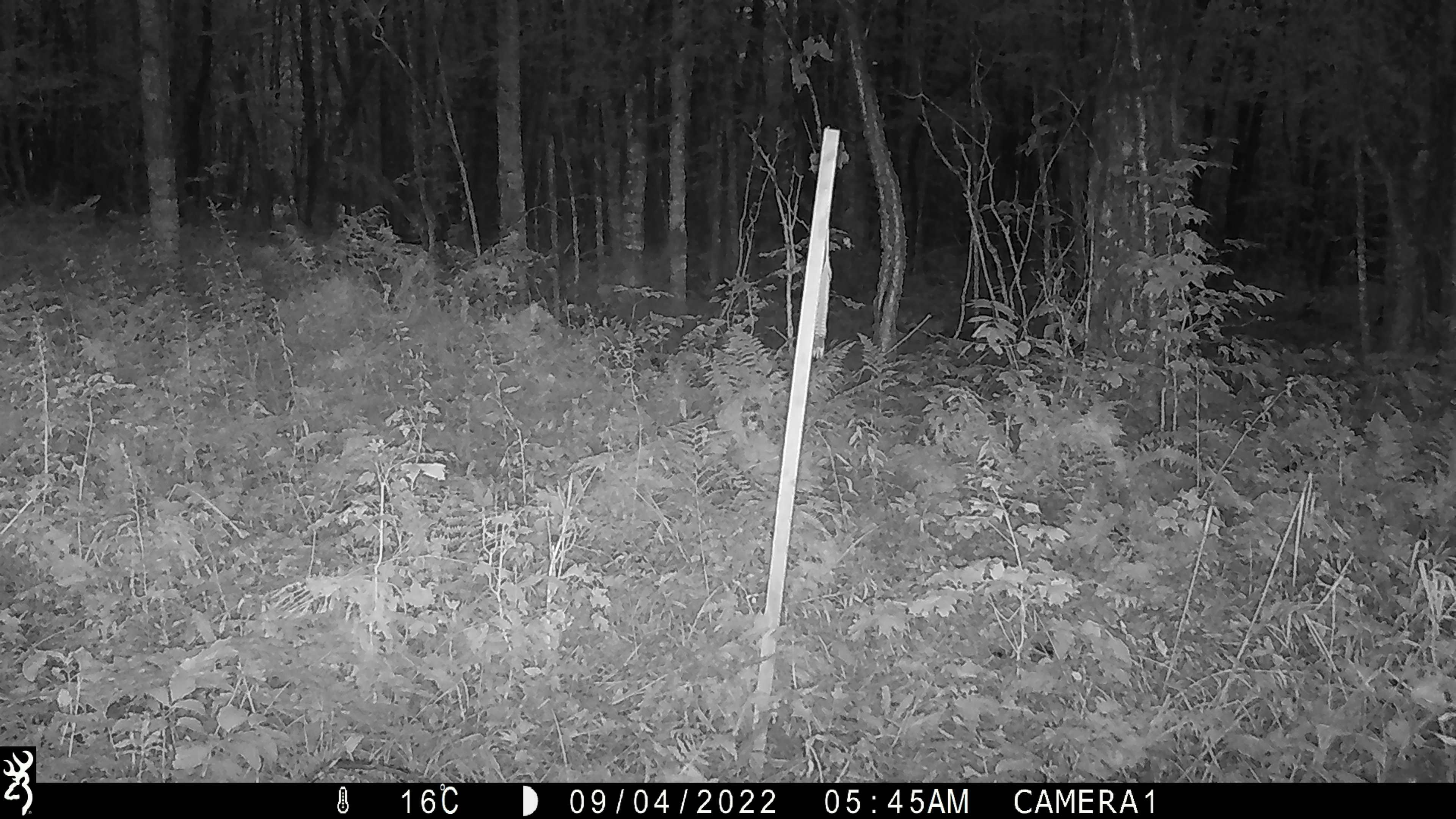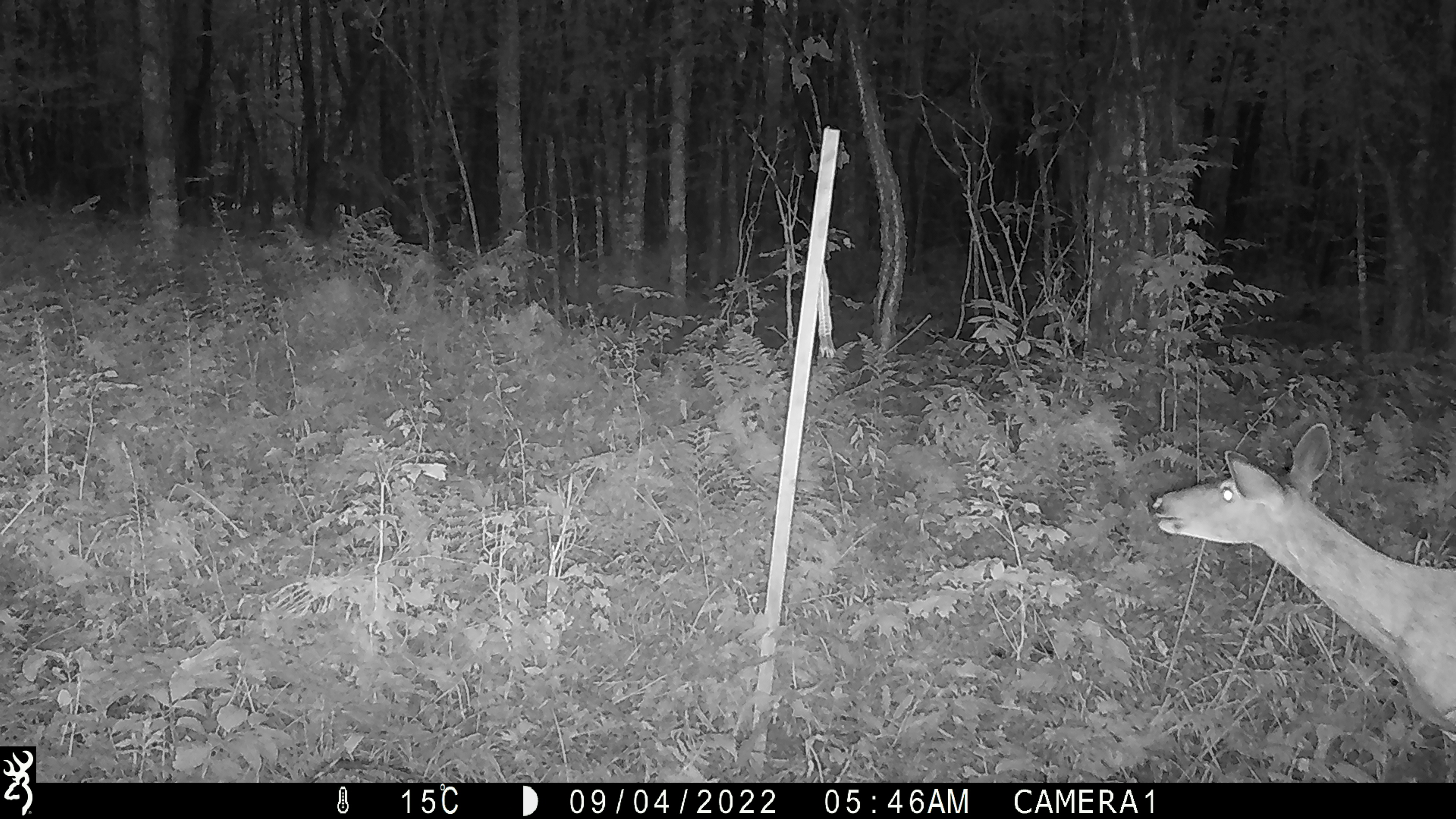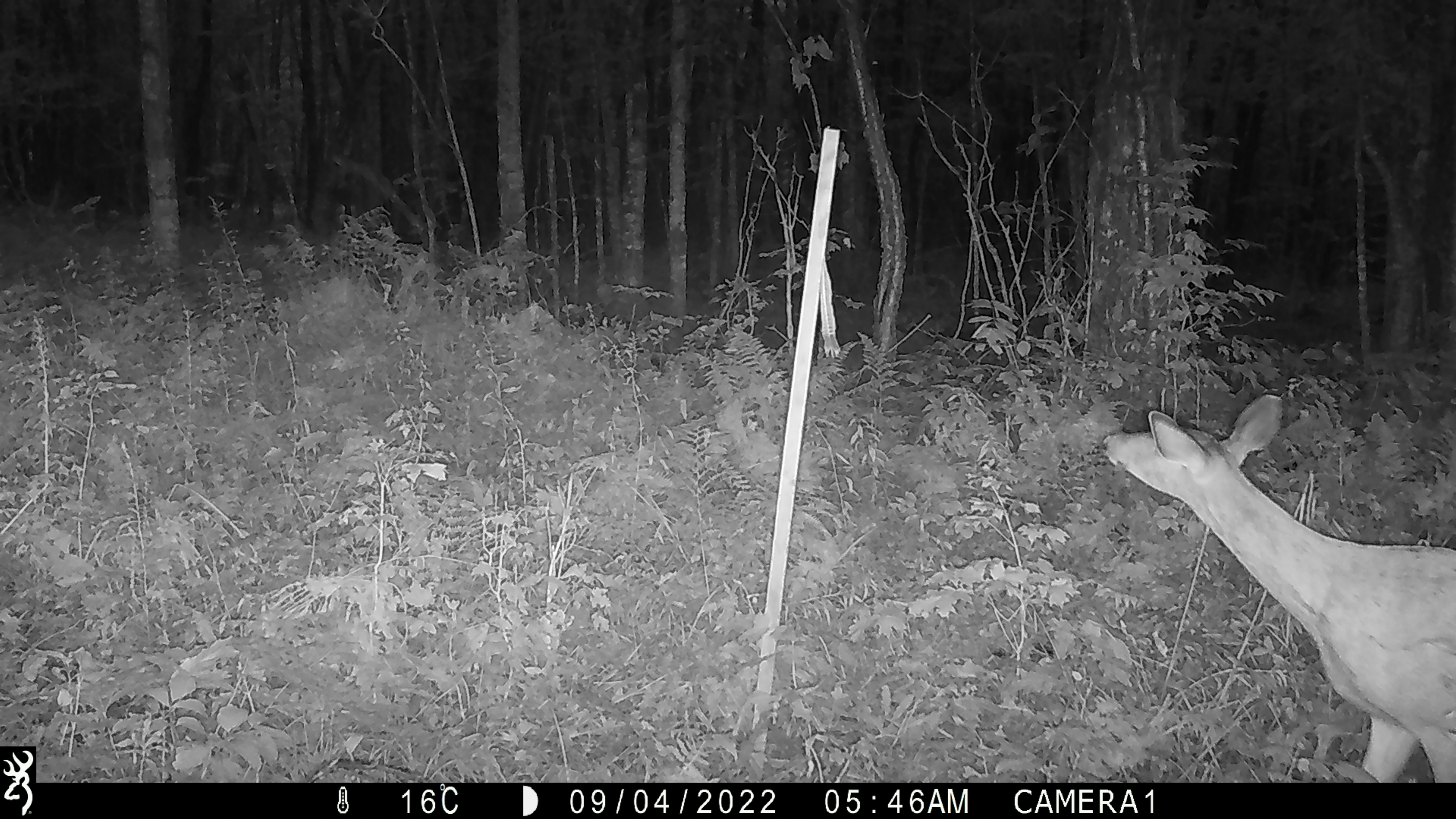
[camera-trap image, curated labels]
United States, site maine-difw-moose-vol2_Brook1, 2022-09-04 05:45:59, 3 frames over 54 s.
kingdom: Animalia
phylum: Chordata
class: Mammalia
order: Artiodactyla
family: Cervidae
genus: Odocoileus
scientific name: Odocoileus virginianus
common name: white-tailed deer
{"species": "white-tailed deer (Odocoileus virginianus)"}